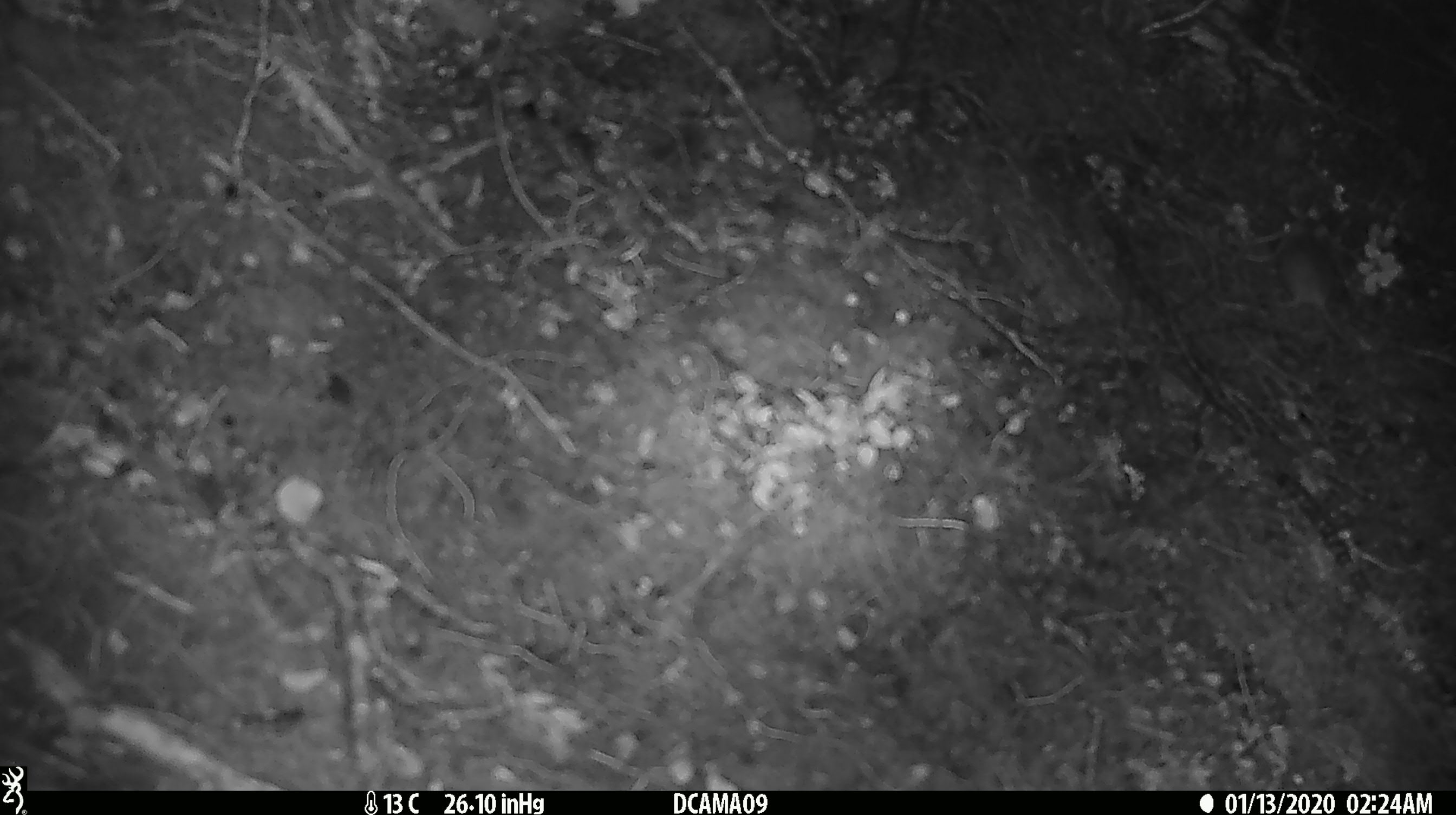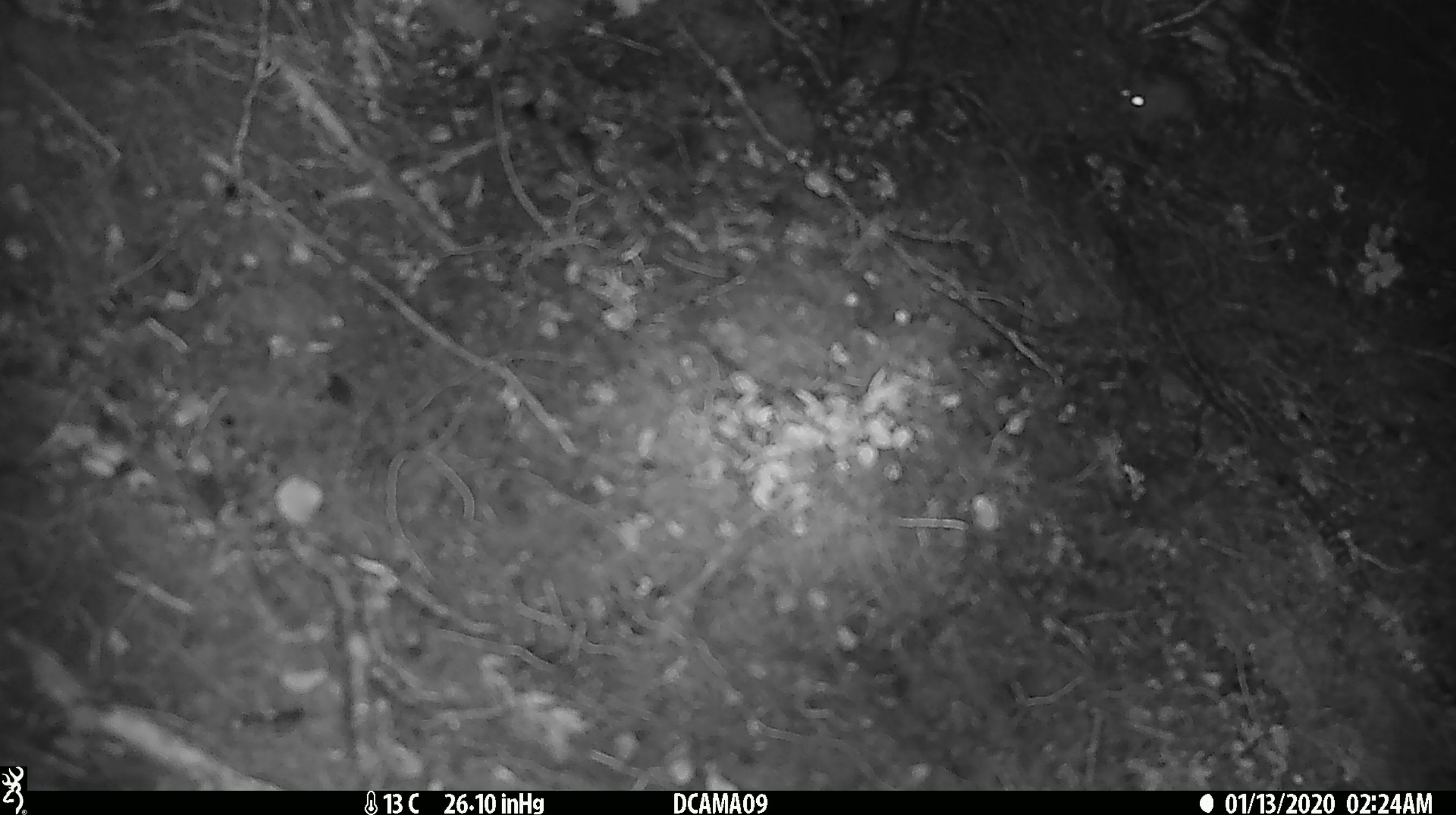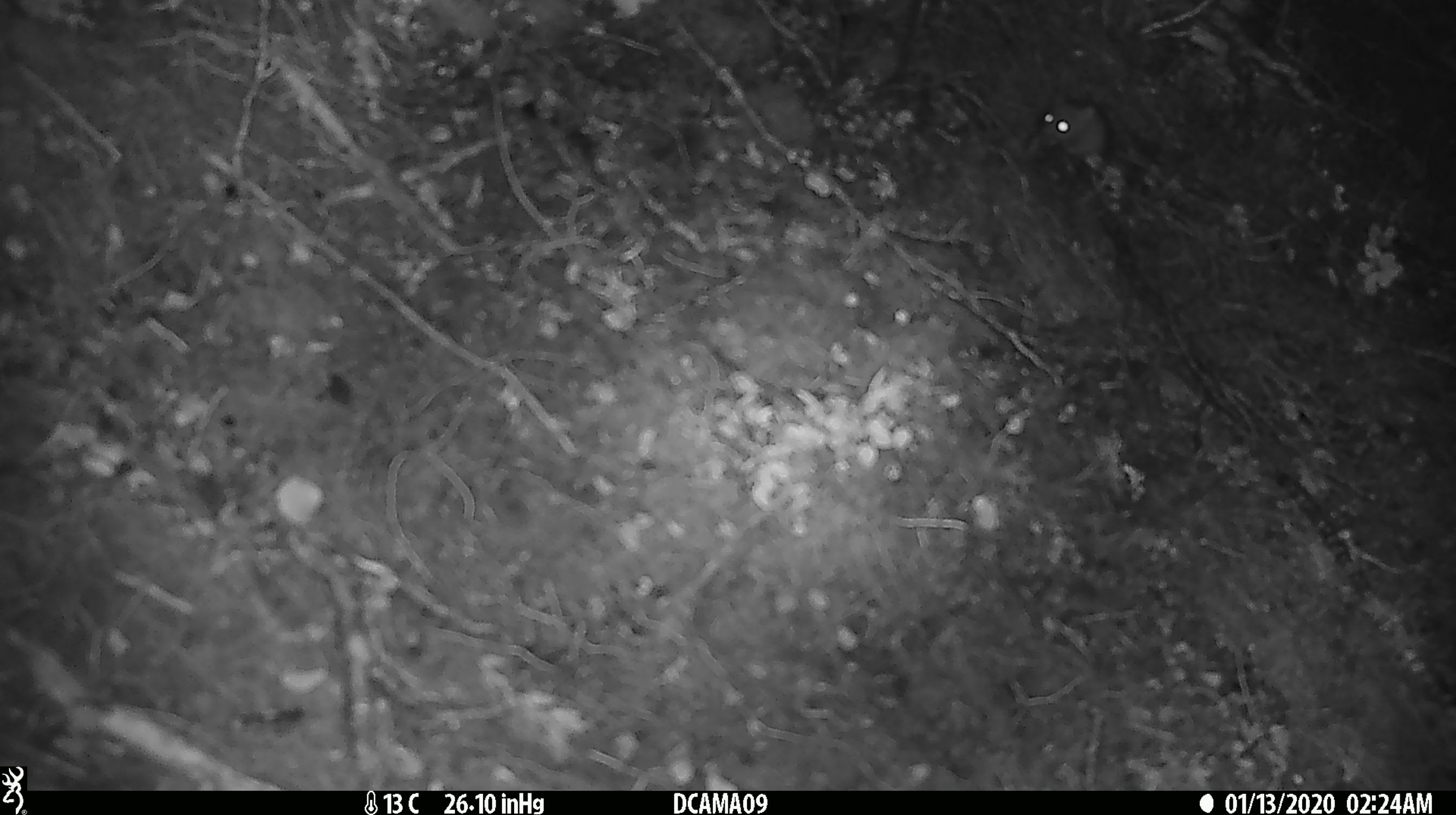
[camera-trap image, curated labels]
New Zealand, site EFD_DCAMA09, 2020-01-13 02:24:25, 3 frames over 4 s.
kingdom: Animalia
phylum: Chordata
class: Mammalia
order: Rodentia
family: Muridae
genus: Mus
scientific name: Mus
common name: mouse